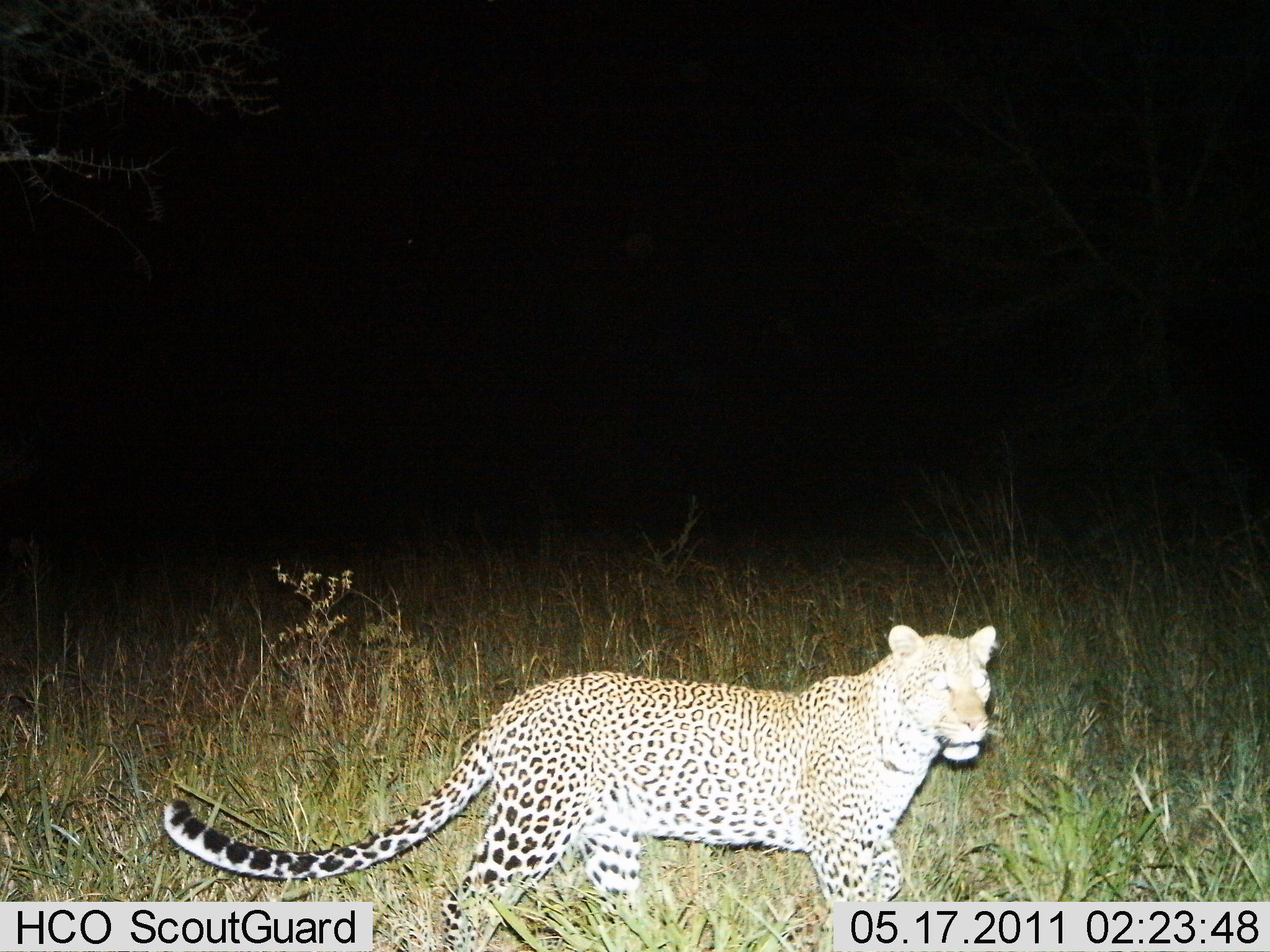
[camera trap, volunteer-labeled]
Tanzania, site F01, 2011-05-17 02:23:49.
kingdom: Animalia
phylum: Chordata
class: Mammalia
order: Carnivora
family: Felidae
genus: Panthera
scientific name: Panthera pardus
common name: leopard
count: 1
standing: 22%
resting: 0%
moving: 78%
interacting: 0%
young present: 0%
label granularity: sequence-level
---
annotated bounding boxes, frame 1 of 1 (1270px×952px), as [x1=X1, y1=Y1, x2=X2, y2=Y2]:
animal: [x1=155, y1=616, x2=1018, y2=952]